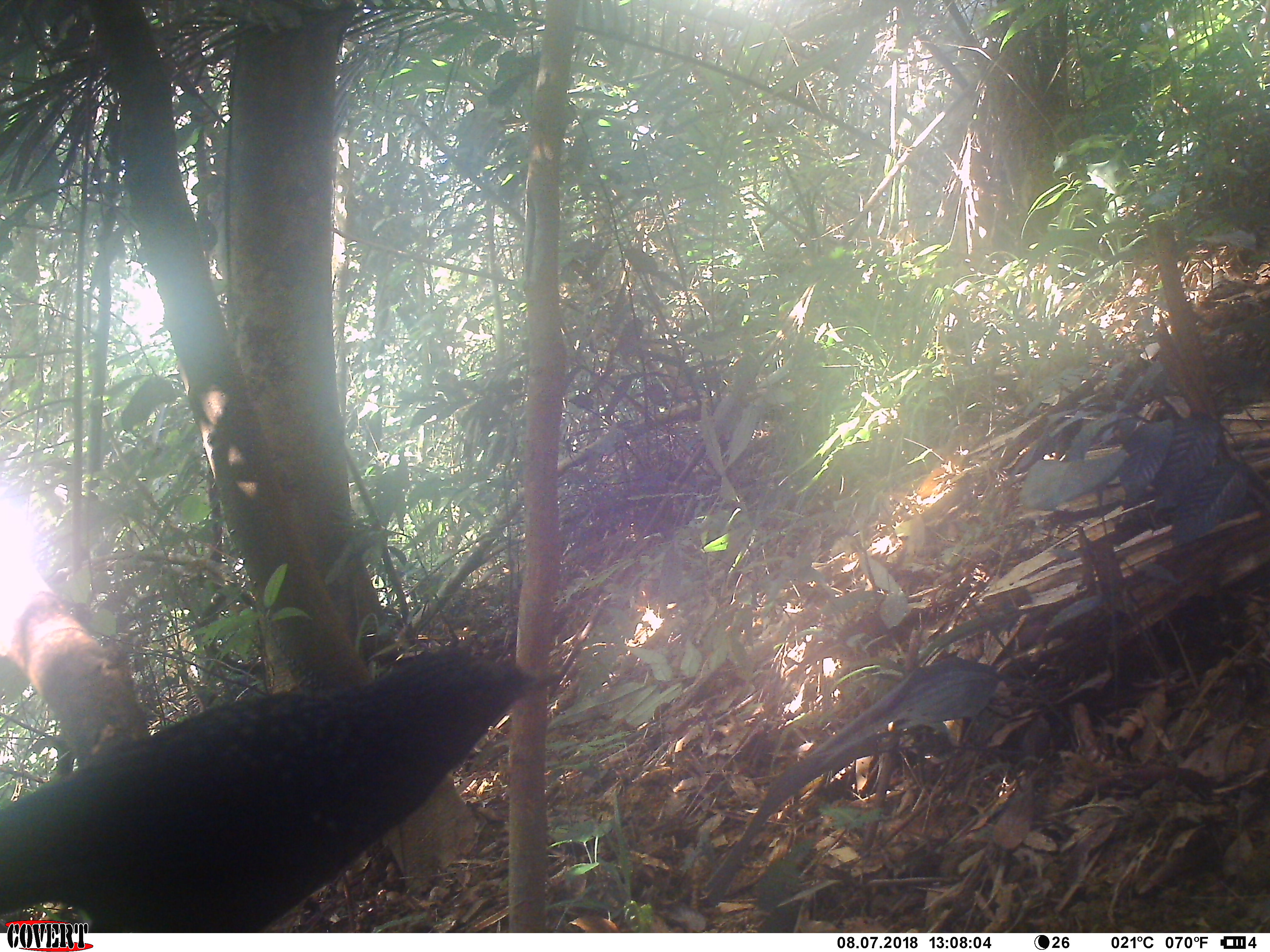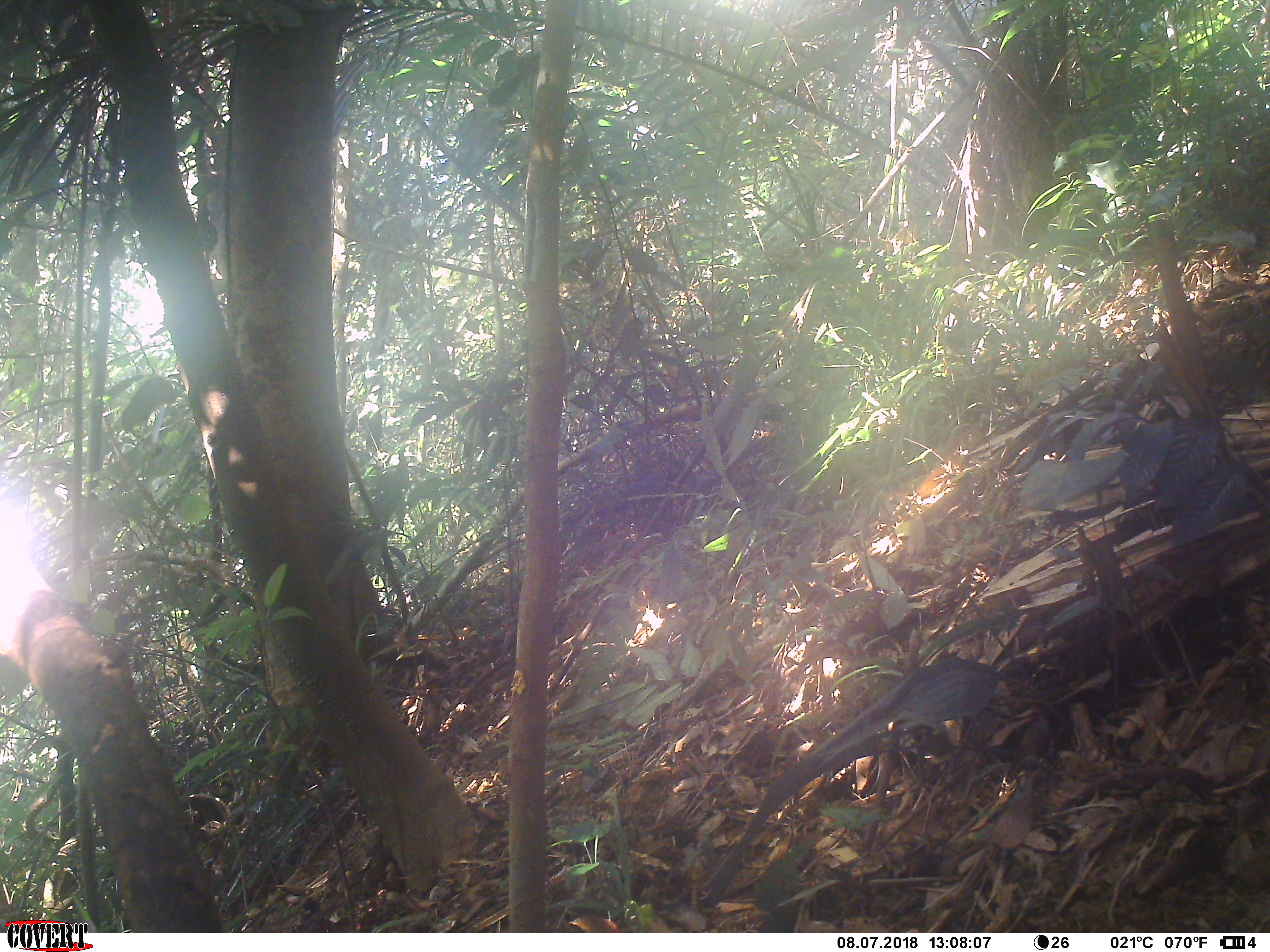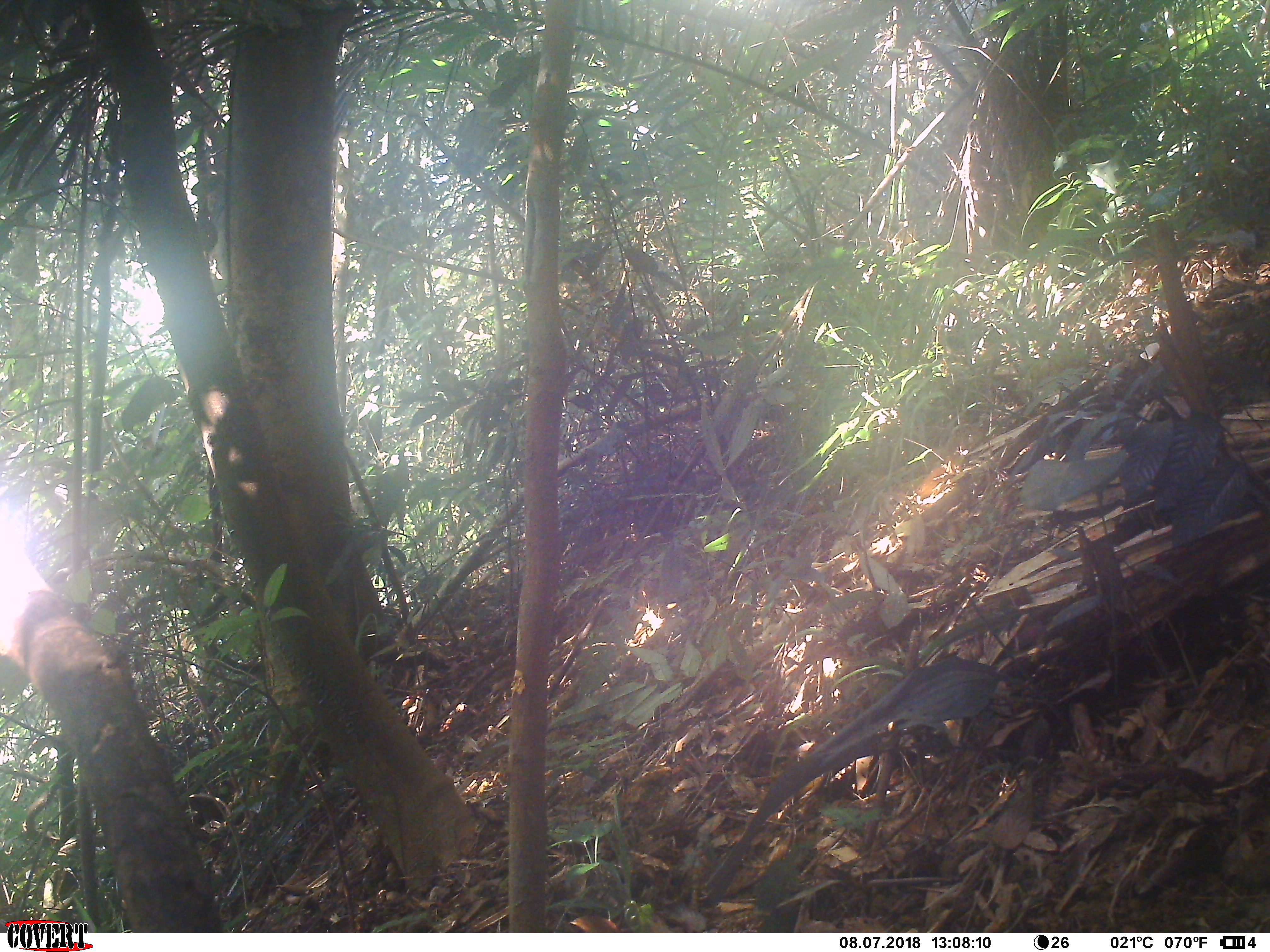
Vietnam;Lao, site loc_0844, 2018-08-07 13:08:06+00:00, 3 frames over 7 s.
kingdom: Animalia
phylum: Chordata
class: Aves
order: Passeriformes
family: Muscicapidae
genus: Myophonus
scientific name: Myophonus caeruleus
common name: blue whistling thrush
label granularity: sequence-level